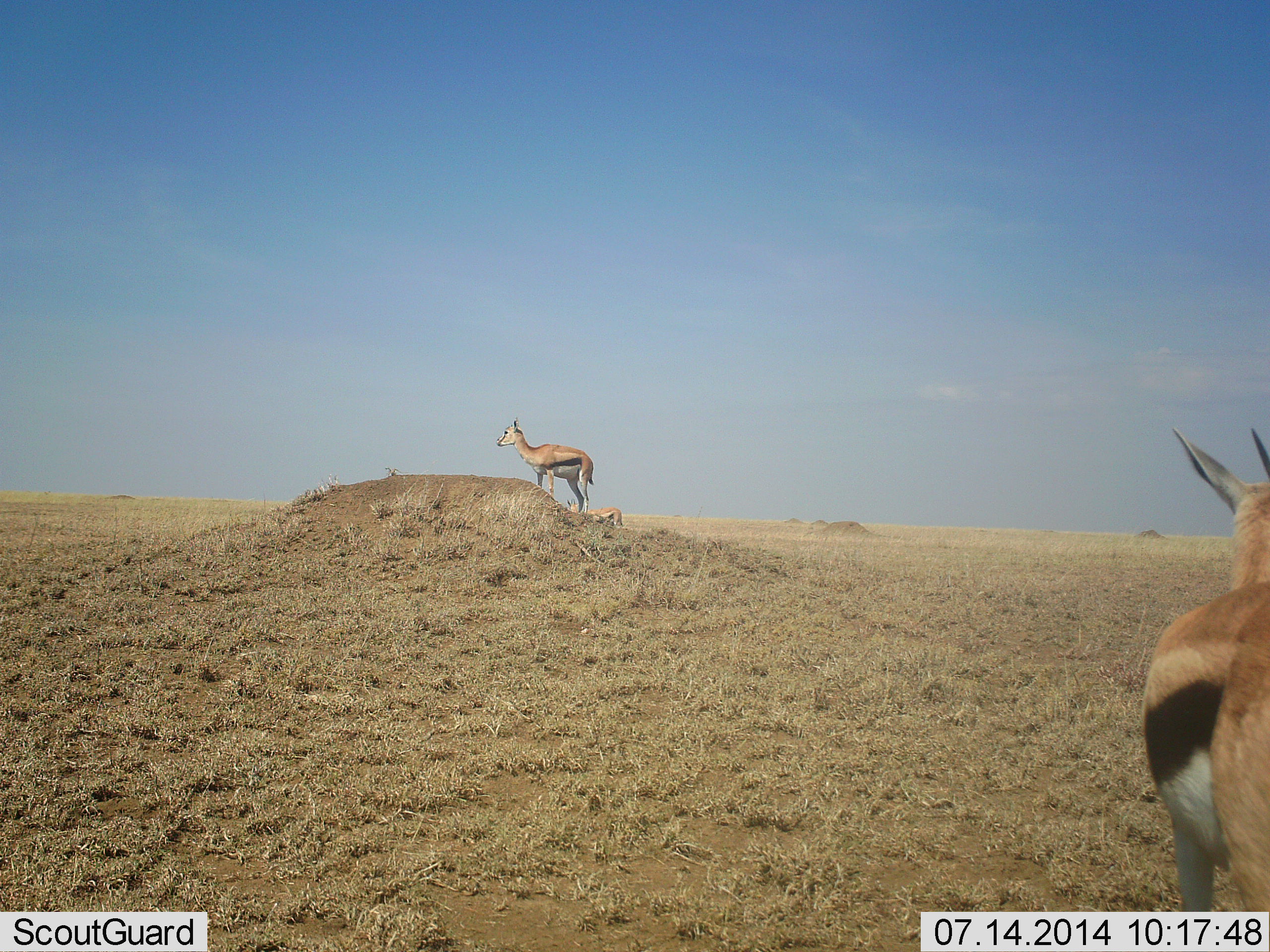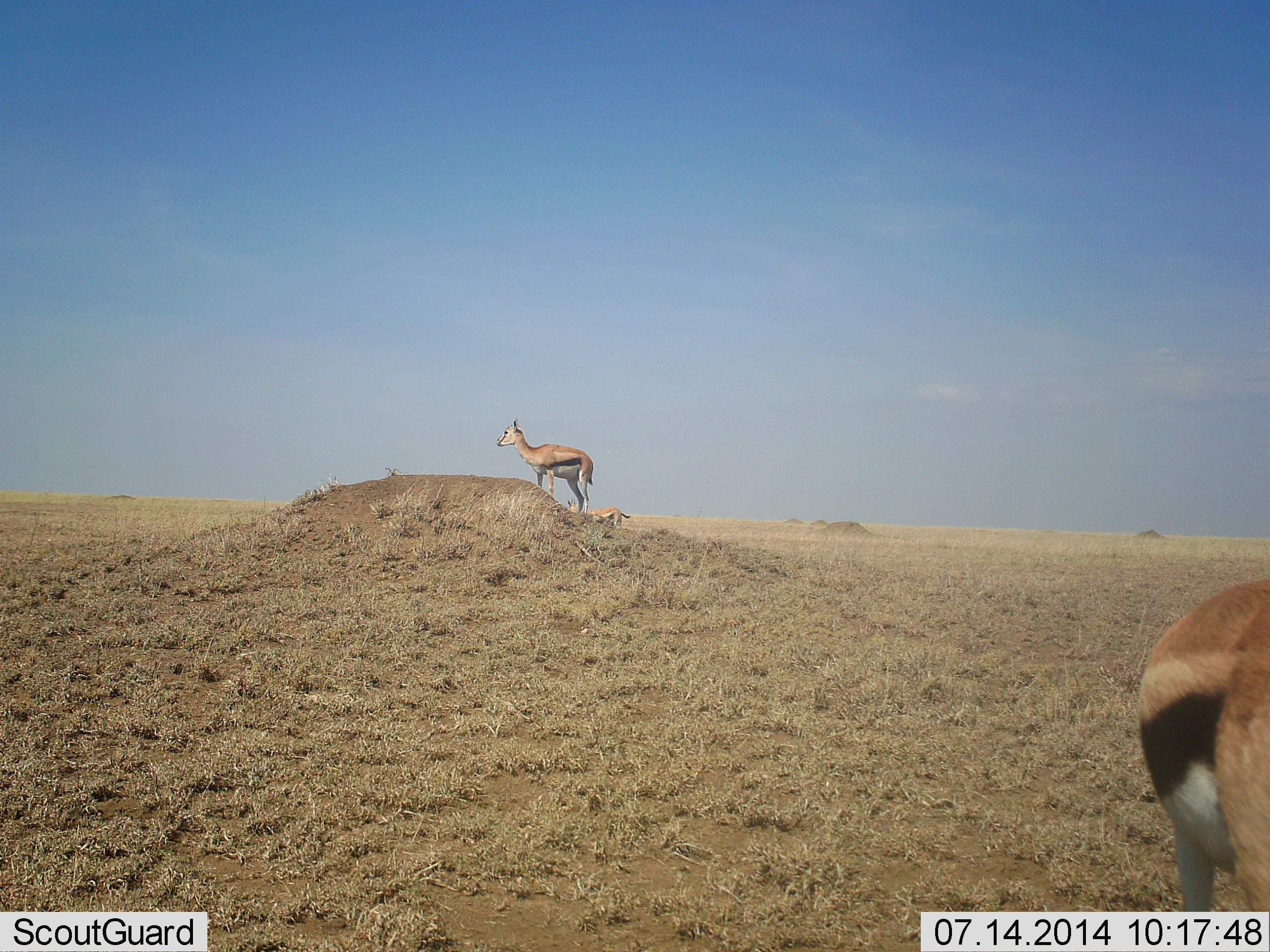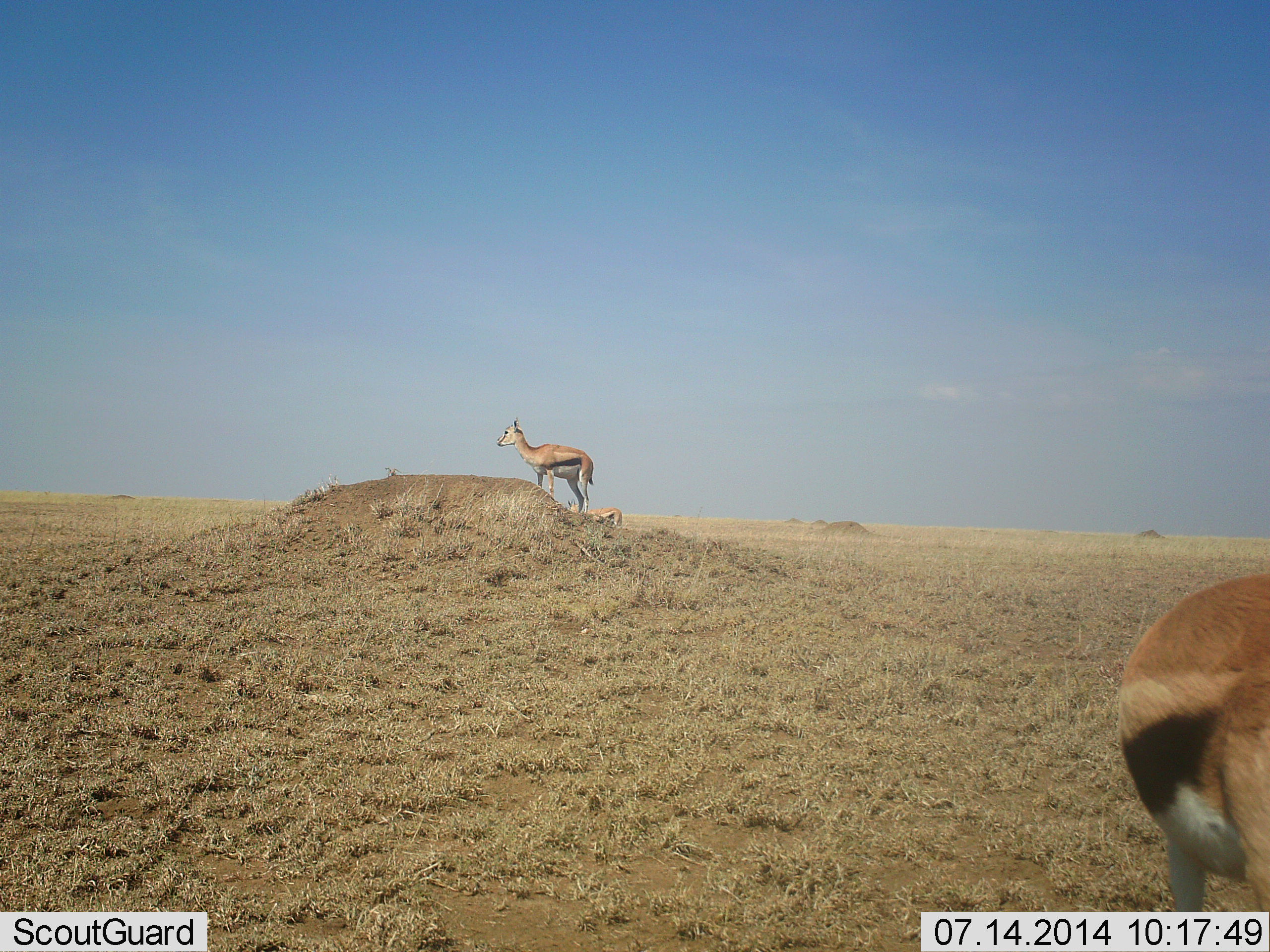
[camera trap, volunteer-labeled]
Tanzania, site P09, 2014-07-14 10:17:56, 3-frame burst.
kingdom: Animalia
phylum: Chordata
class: Mammalia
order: Artiodactyla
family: Bovidae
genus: Eudorcas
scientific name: Eudorcas thomsonii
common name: thomson's gazelle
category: gazellethomsons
Gazellethomsons (thomson's gazelle) (Eudorcas thomsonii), count 3. Behavior (volunteer vote fractions): standing 100%, resting 0%, moving 10%, interacting 0%. Young present (vote fraction): 10%. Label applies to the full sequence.